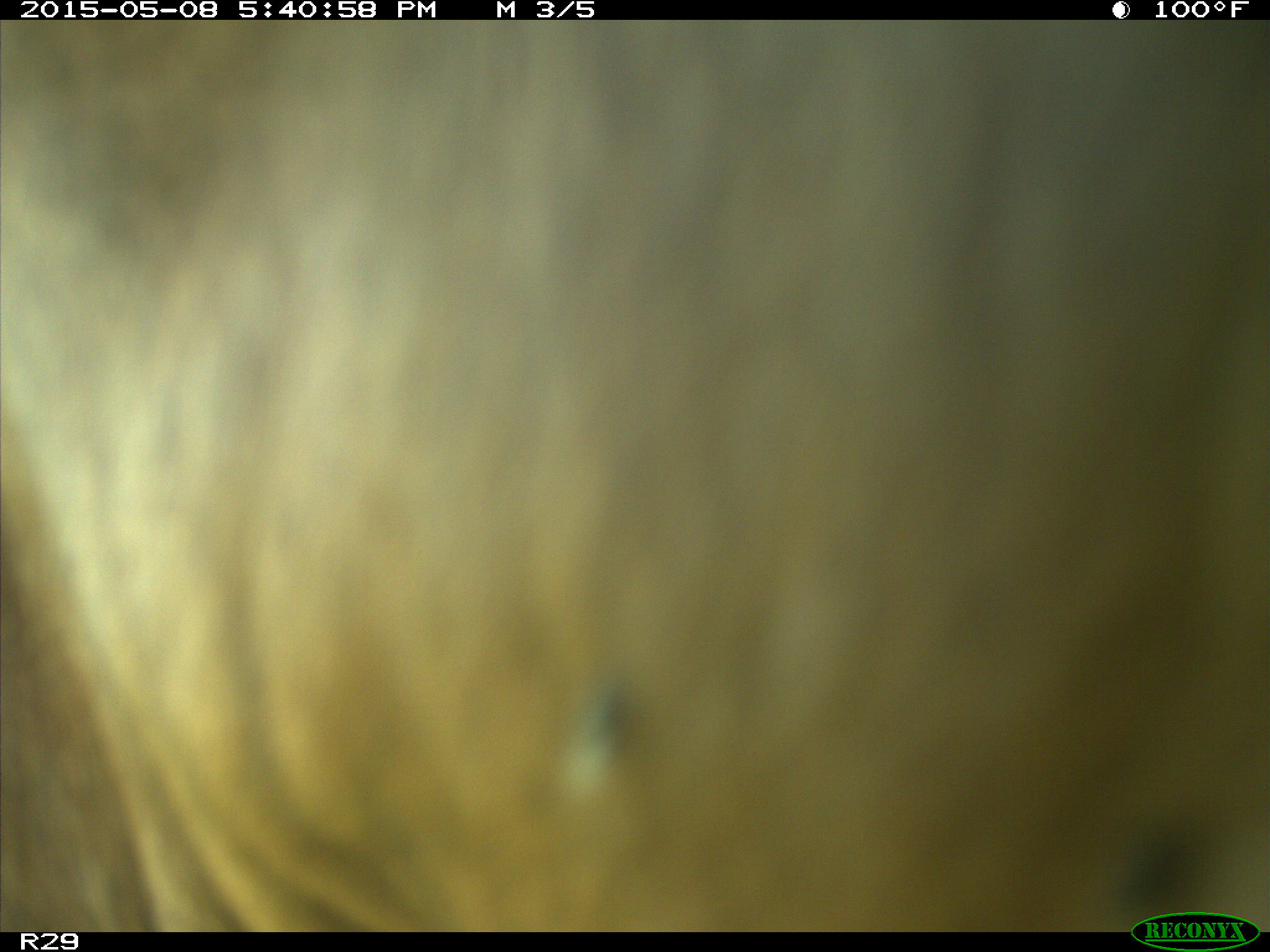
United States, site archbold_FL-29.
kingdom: Animalia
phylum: Chordata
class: Mammalia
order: Artiodactyla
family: Bovidae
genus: Bos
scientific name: Bos taurus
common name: domestic cow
Bos taurus (domestic cow).